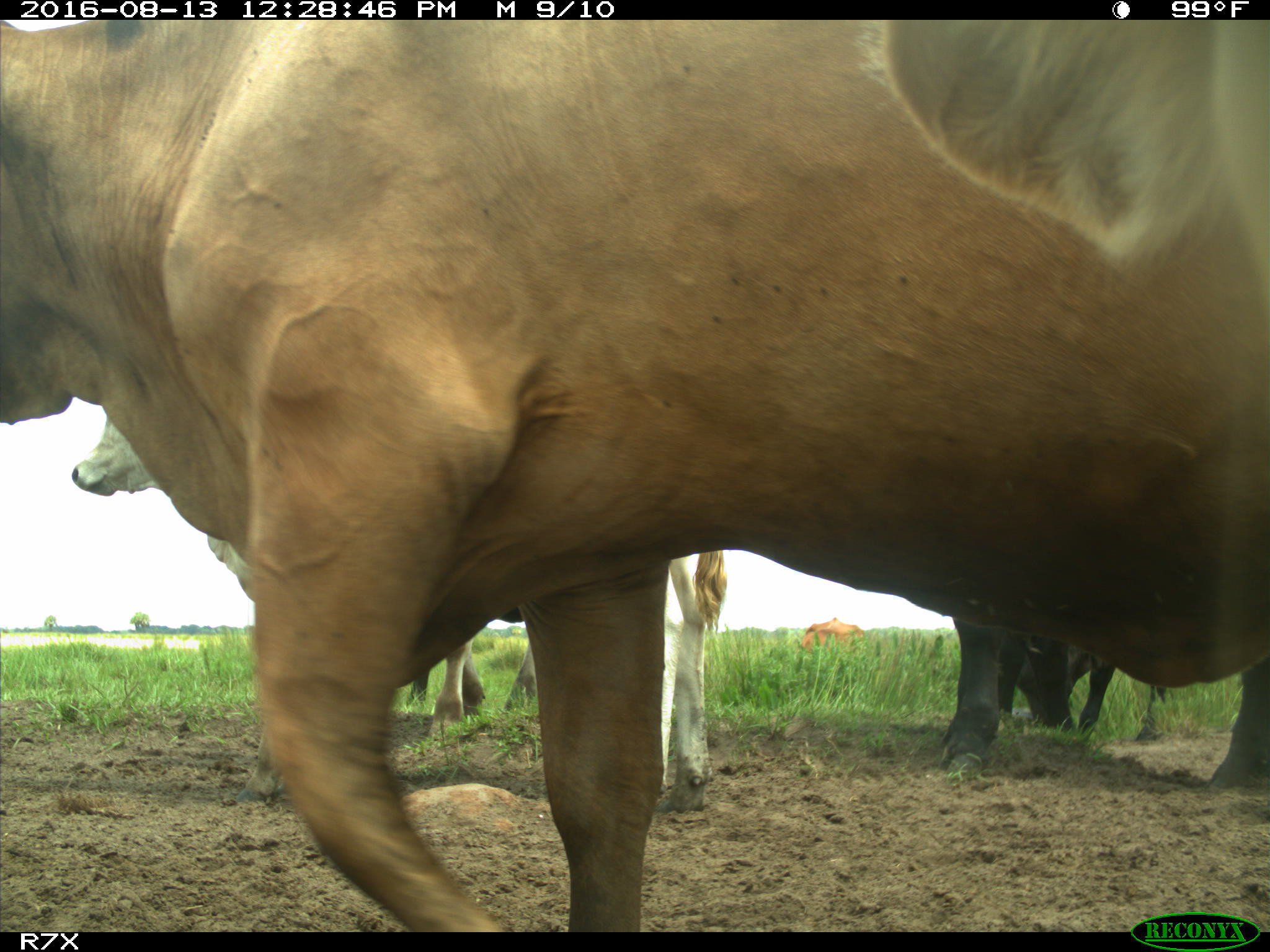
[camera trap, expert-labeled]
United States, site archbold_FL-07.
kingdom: Animalia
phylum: Chordata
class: Mammalia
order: Artiodactyla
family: Bovidae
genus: Bos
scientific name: Bos taurus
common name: domestic cow